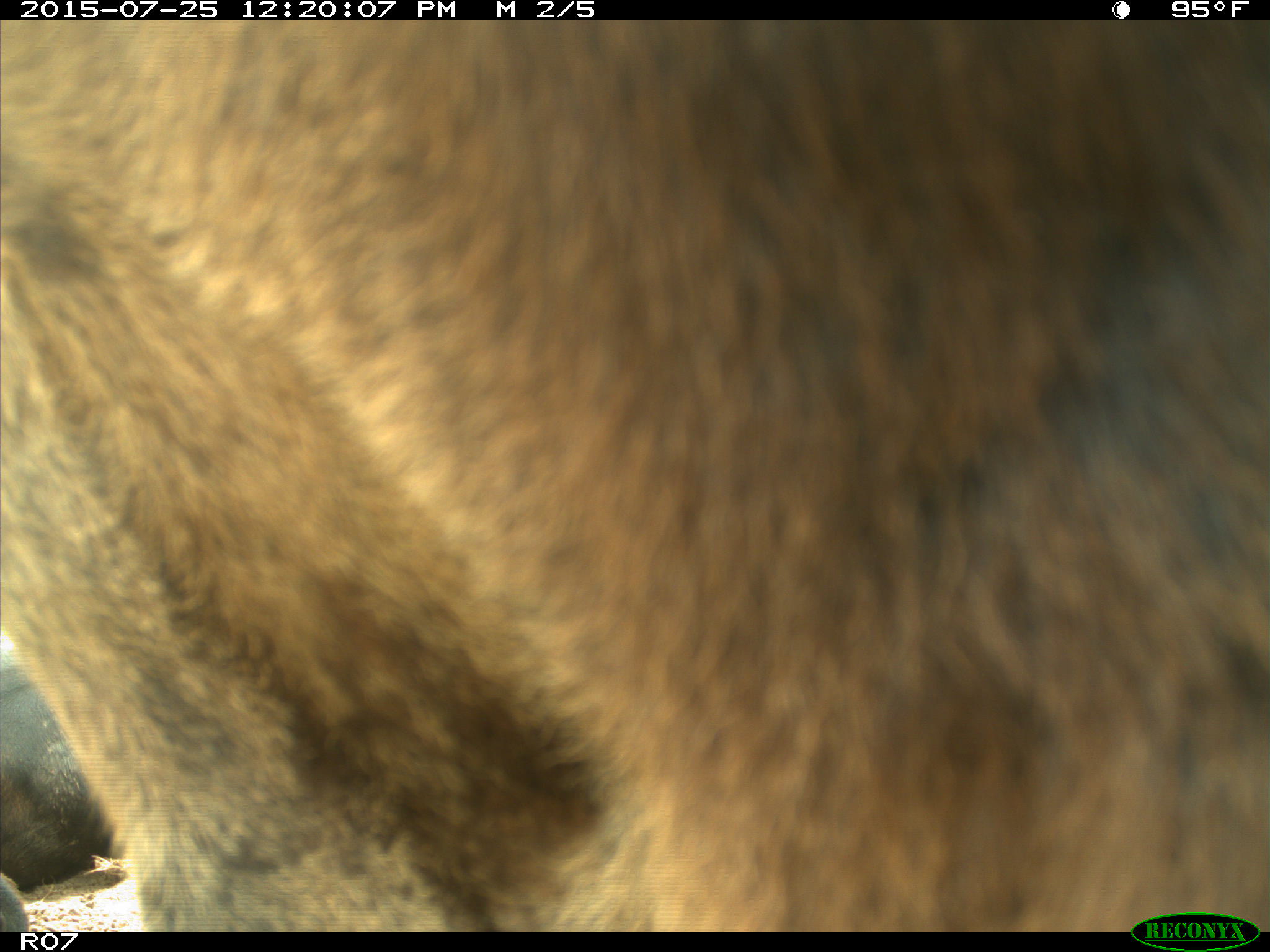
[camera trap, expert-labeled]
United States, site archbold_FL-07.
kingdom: Animalia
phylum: Chordata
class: Mammalia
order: Artiodactyla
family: Bovidae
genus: Bos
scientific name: Bos taurus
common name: domestic cow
Bos taurus (domestic cow).